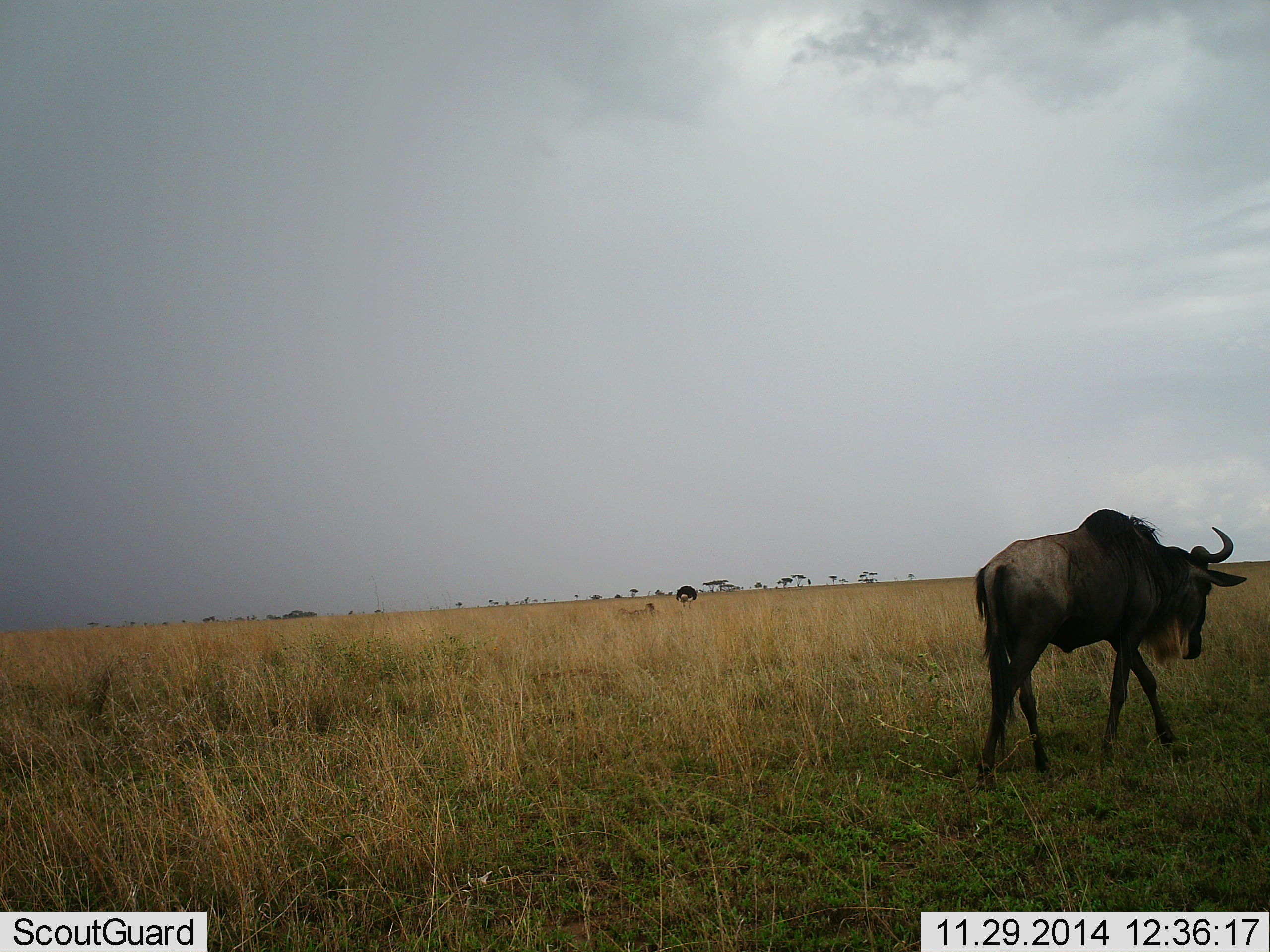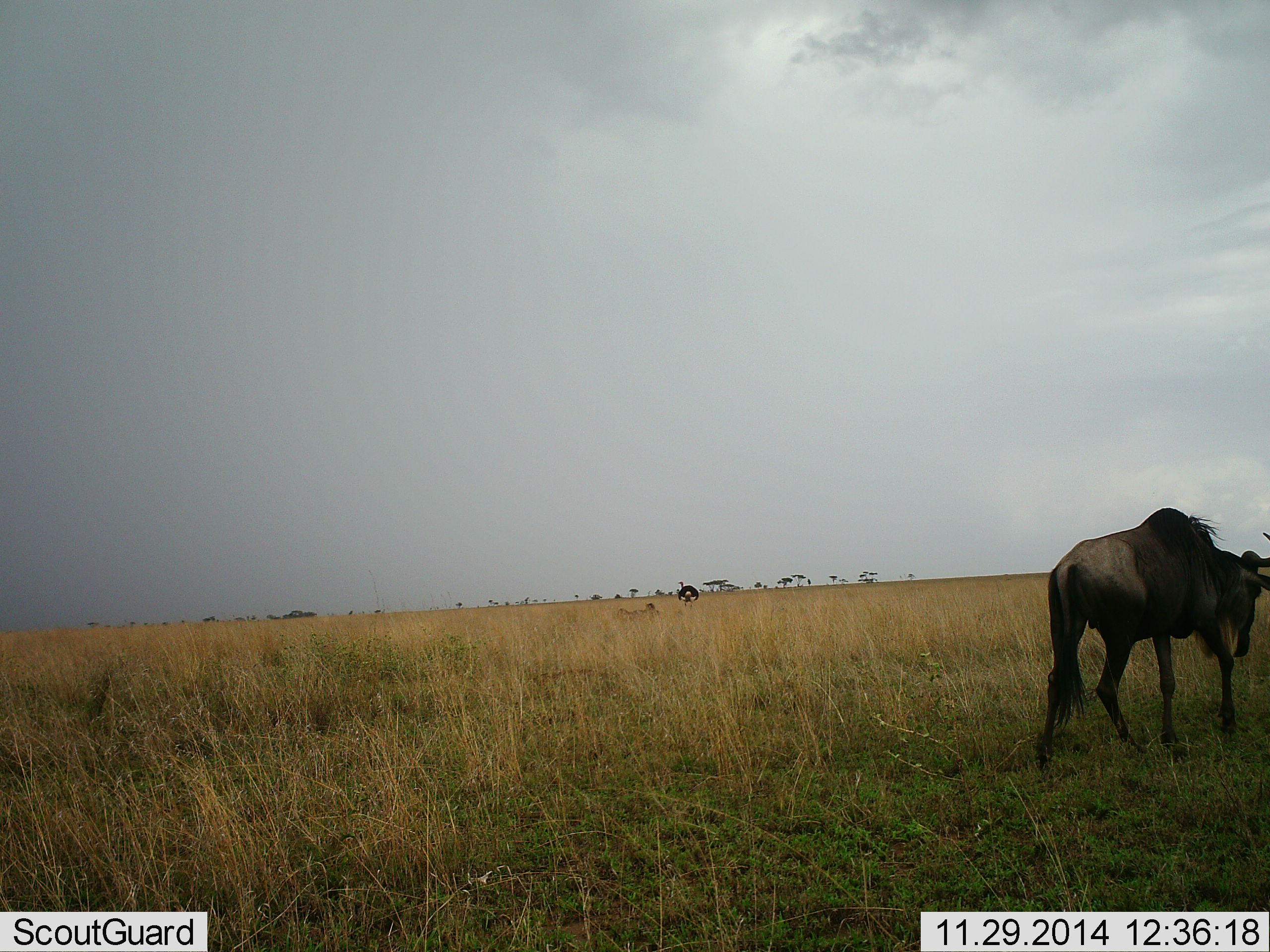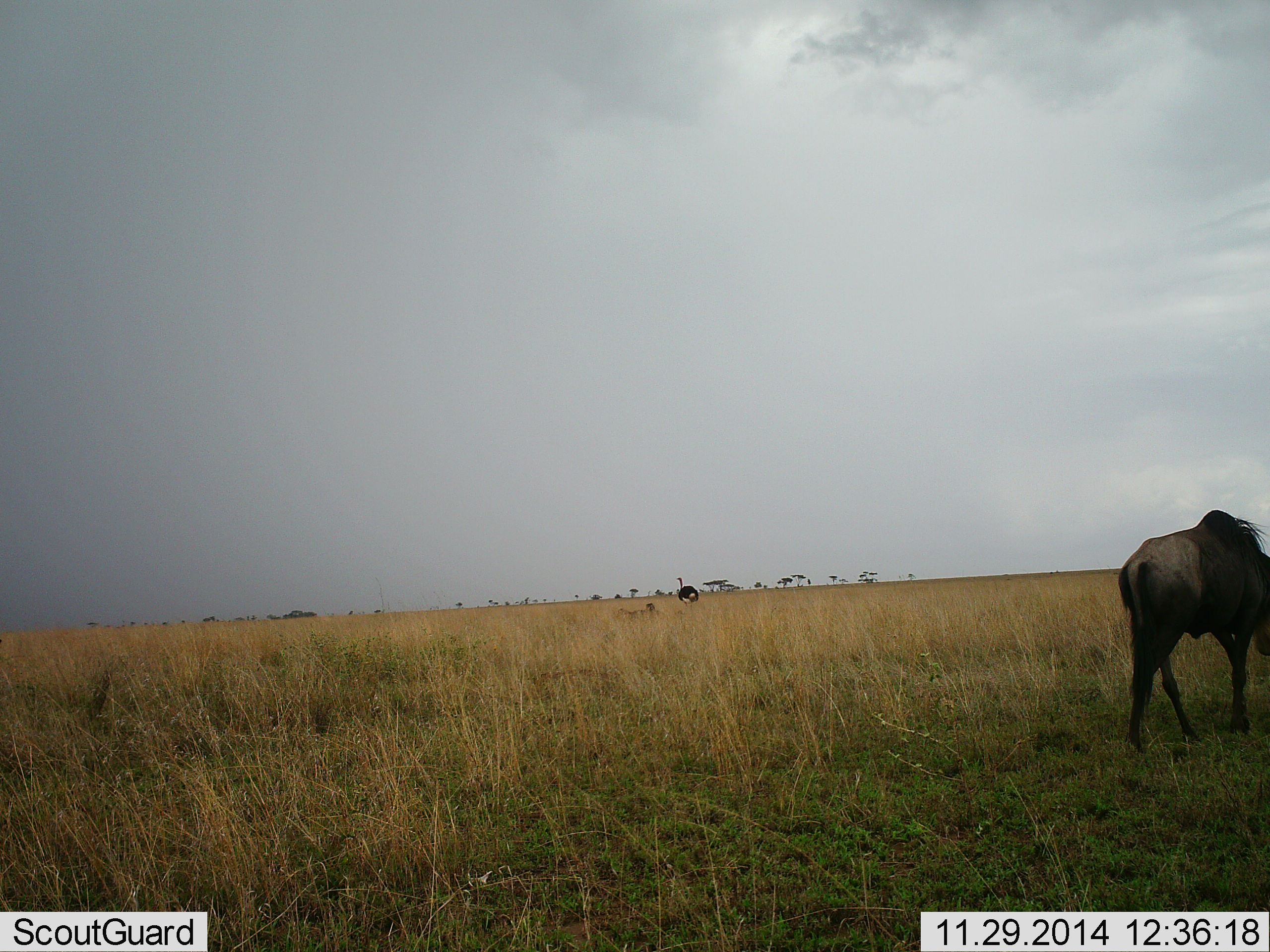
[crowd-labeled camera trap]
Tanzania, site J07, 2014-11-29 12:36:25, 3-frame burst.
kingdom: Animalia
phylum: Chordata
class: Mammalia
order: Artiodactyla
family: Bovidae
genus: Connochaetes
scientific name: Connochaetes taurinus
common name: blue wildebeest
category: wildebeest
Wildebeest (blue wildebeest) (Connochaetes taurinus), count 1. Behavior (volunteer vote fractions): standing 33%, resting 0%, moving 73%, interacting 0%. Young present (vote fraction): 0%. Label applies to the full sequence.